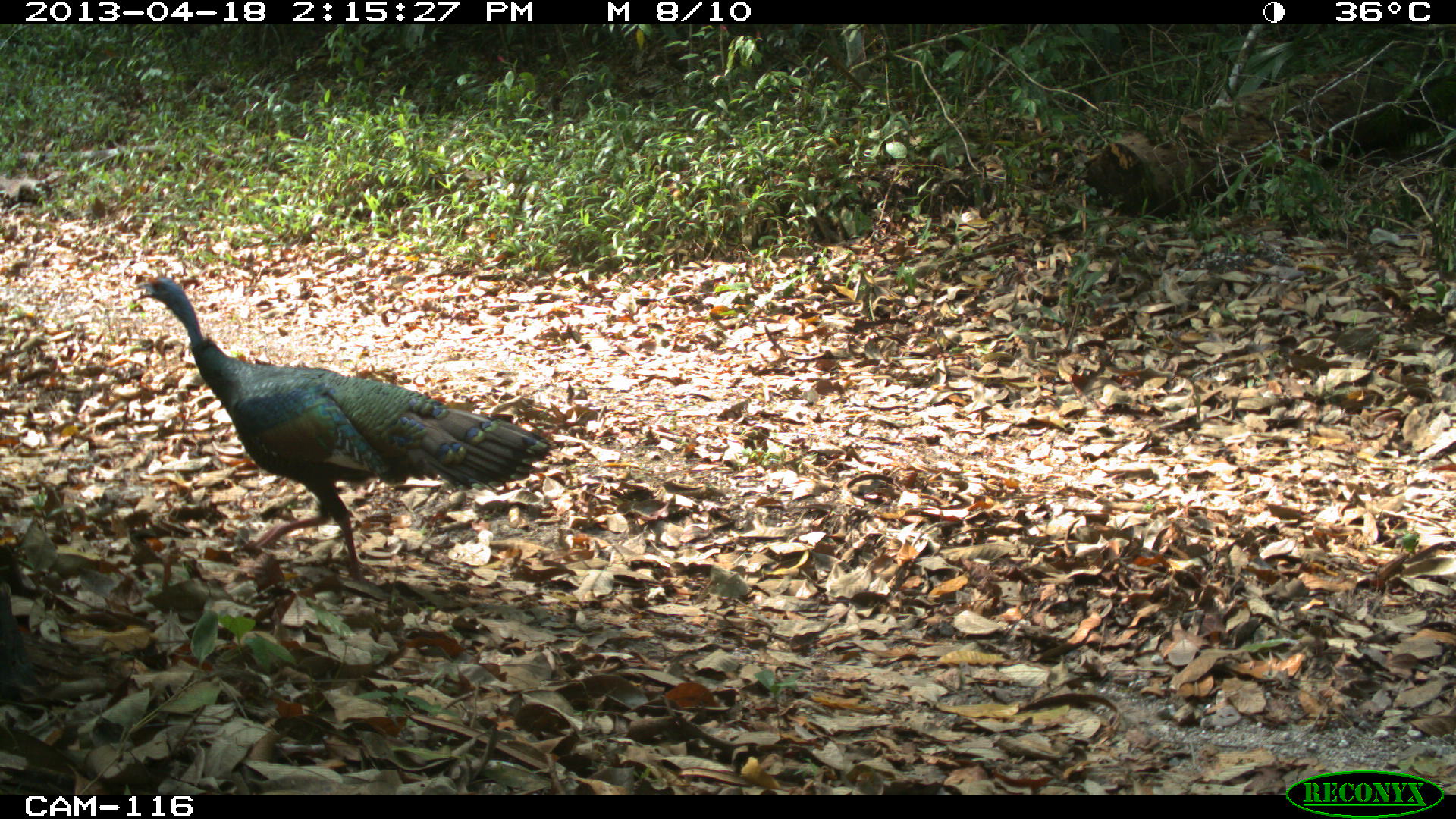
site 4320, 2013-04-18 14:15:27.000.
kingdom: Animalia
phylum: Chordata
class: Aves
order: Galliformes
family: Phasianidae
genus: Meleagris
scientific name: Meleagris ocellata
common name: ocellated turkey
Meleagris ocellata (ocellated turkey), count 1, sex female.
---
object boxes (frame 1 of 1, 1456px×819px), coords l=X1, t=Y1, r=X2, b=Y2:
meleagris ocellata: l=135, t=277, r=552, b=576